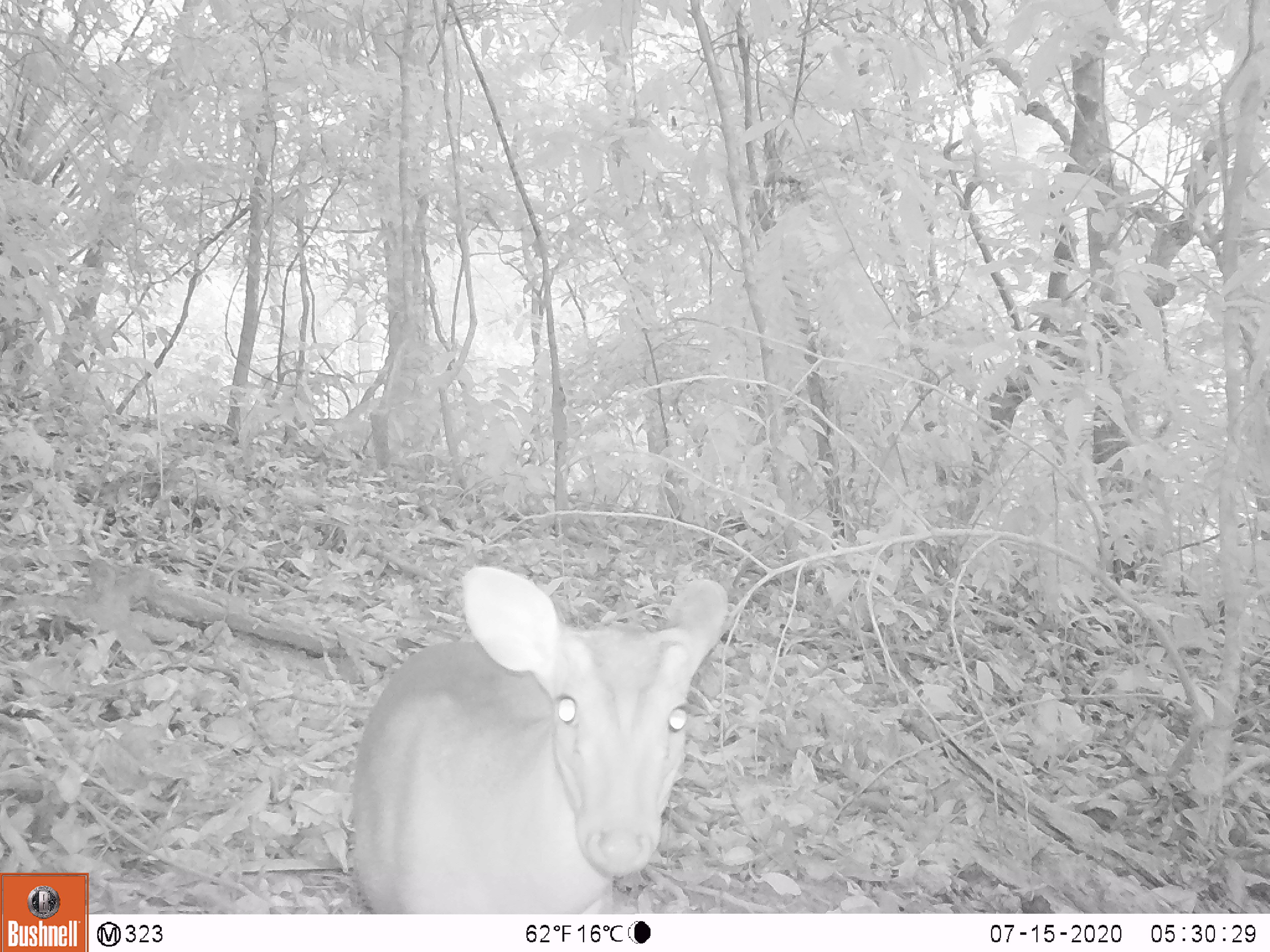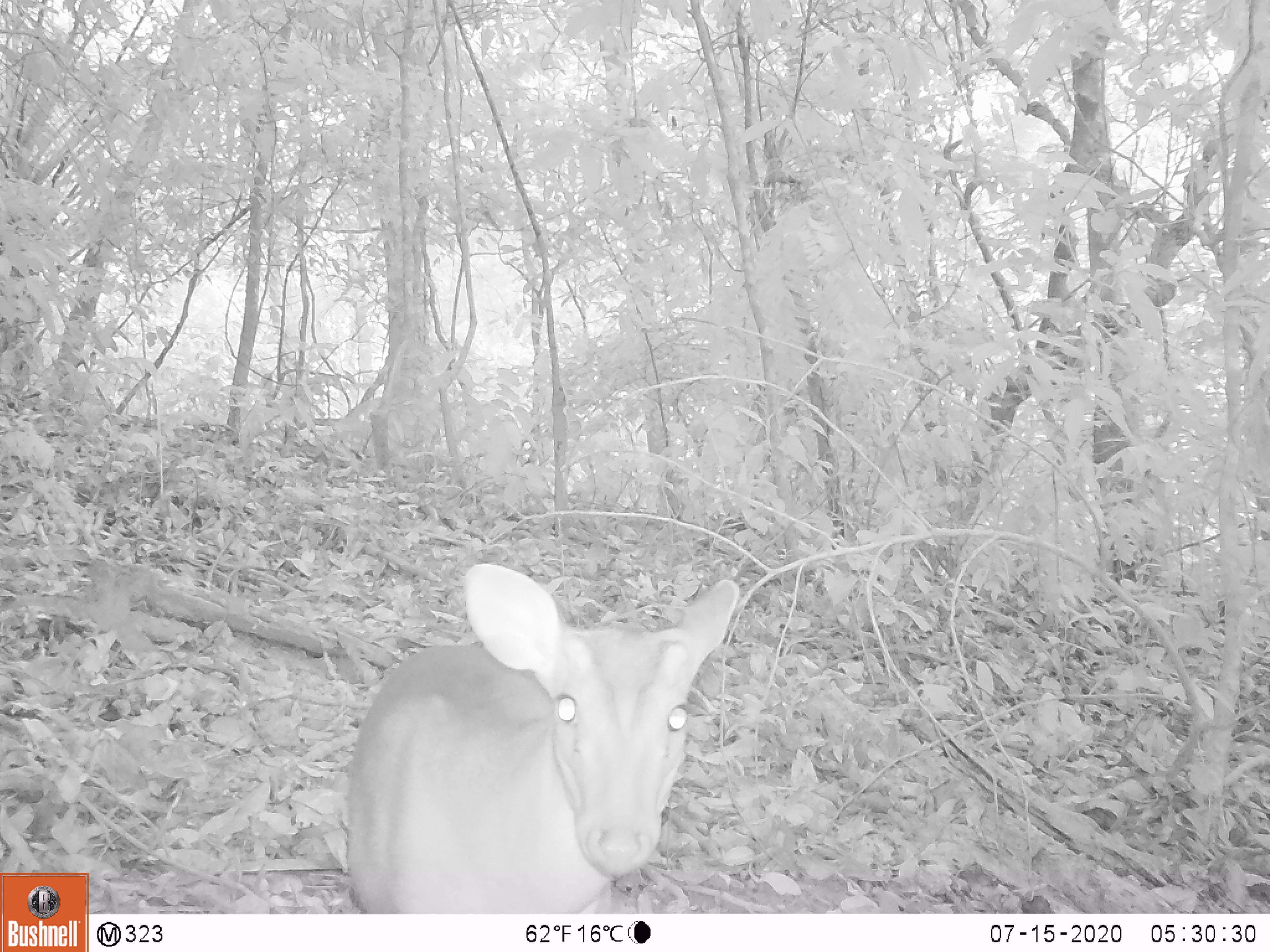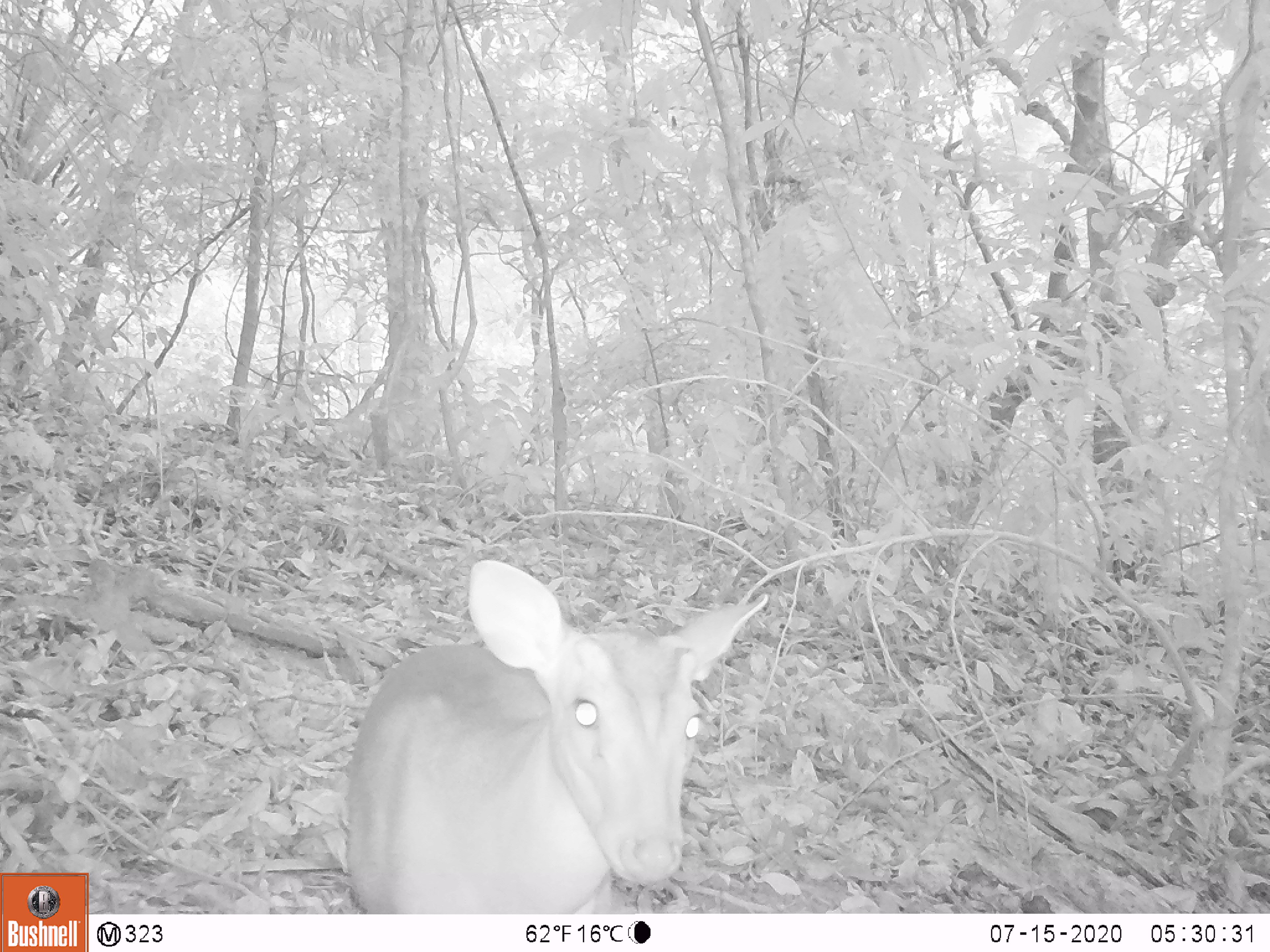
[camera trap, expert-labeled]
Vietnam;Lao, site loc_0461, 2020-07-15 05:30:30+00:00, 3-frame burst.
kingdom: Animalia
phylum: Chordata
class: Mammalia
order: Artiodactyla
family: Cervidae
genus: Muntiacus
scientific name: Muntiacus vuquangensis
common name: large-antlered muntjac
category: large antlered muntjac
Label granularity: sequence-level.